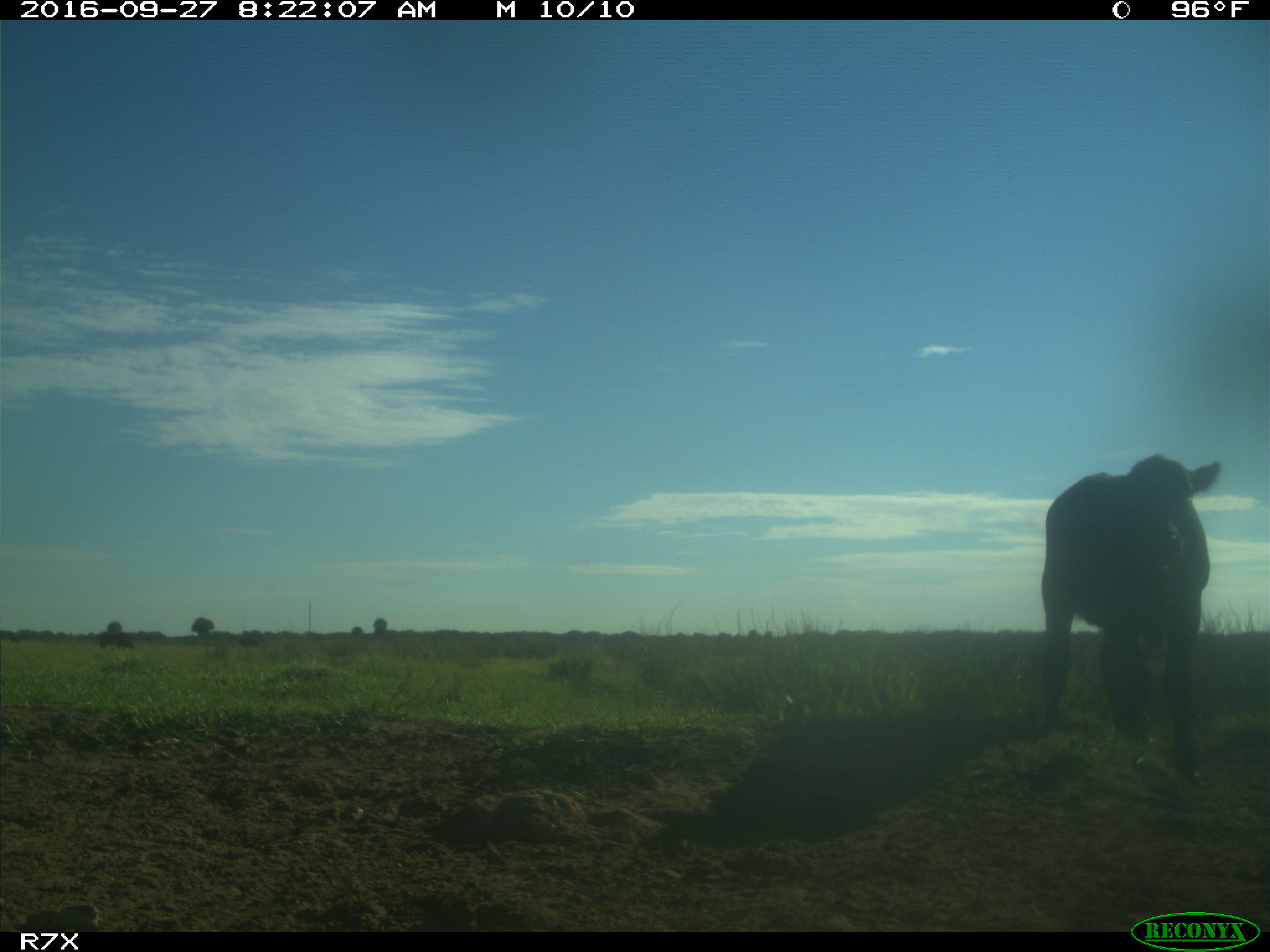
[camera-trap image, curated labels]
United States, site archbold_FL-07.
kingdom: Animalia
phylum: Chordata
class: Mammalia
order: Artiodactyla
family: Bovidae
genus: Bos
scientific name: Bos taurus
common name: domestic cow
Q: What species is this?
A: Bos taurus (domestic cow).